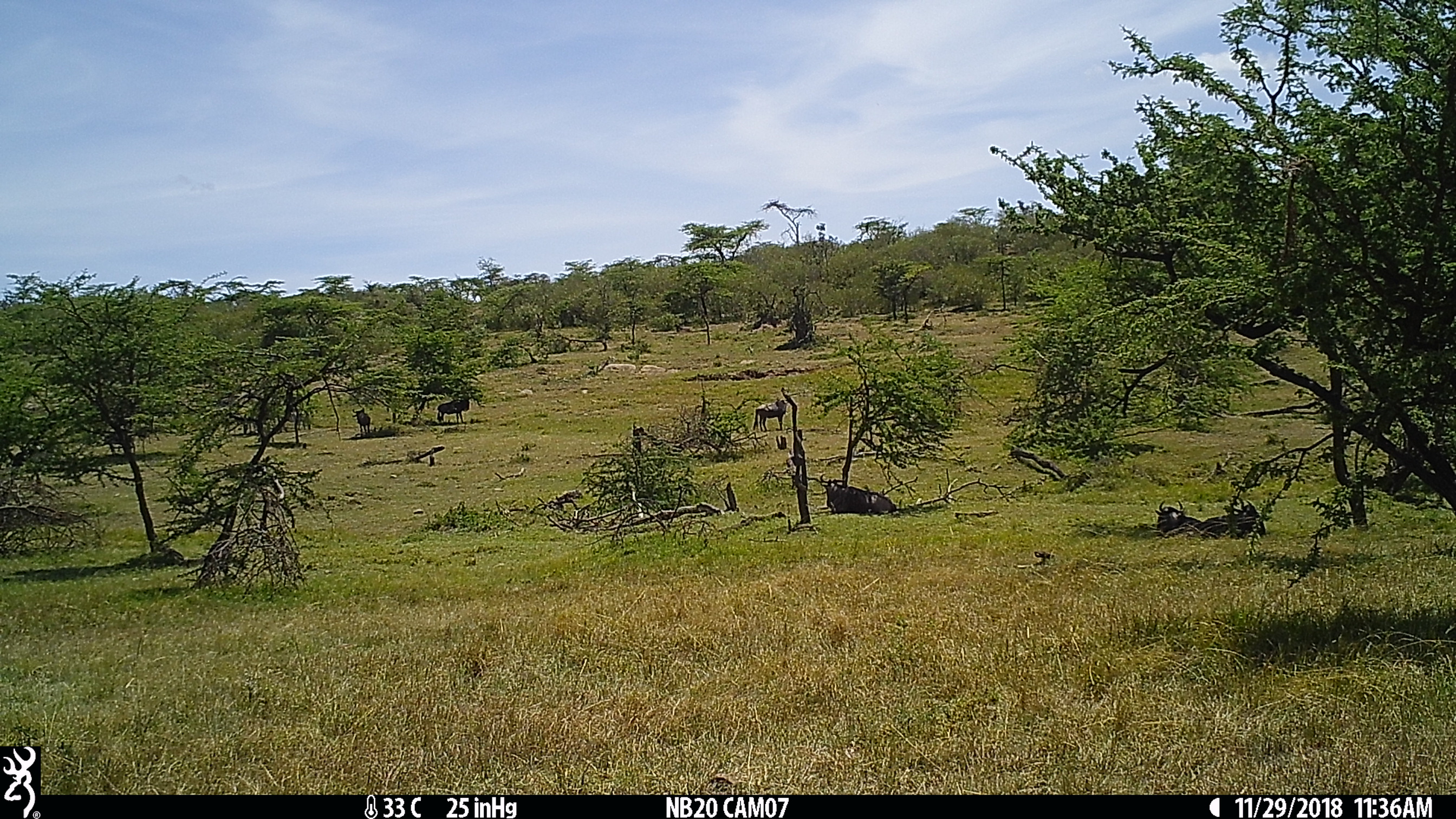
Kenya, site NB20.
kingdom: Animalia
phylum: Chordata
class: Mammalia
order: Artiodactyla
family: Bovidae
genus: Connochaetes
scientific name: Connochaetes taurinus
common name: blue wildebeest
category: wildebeest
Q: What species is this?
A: Wildebeest (blue wildebeest) (Connochaetes taurinus).